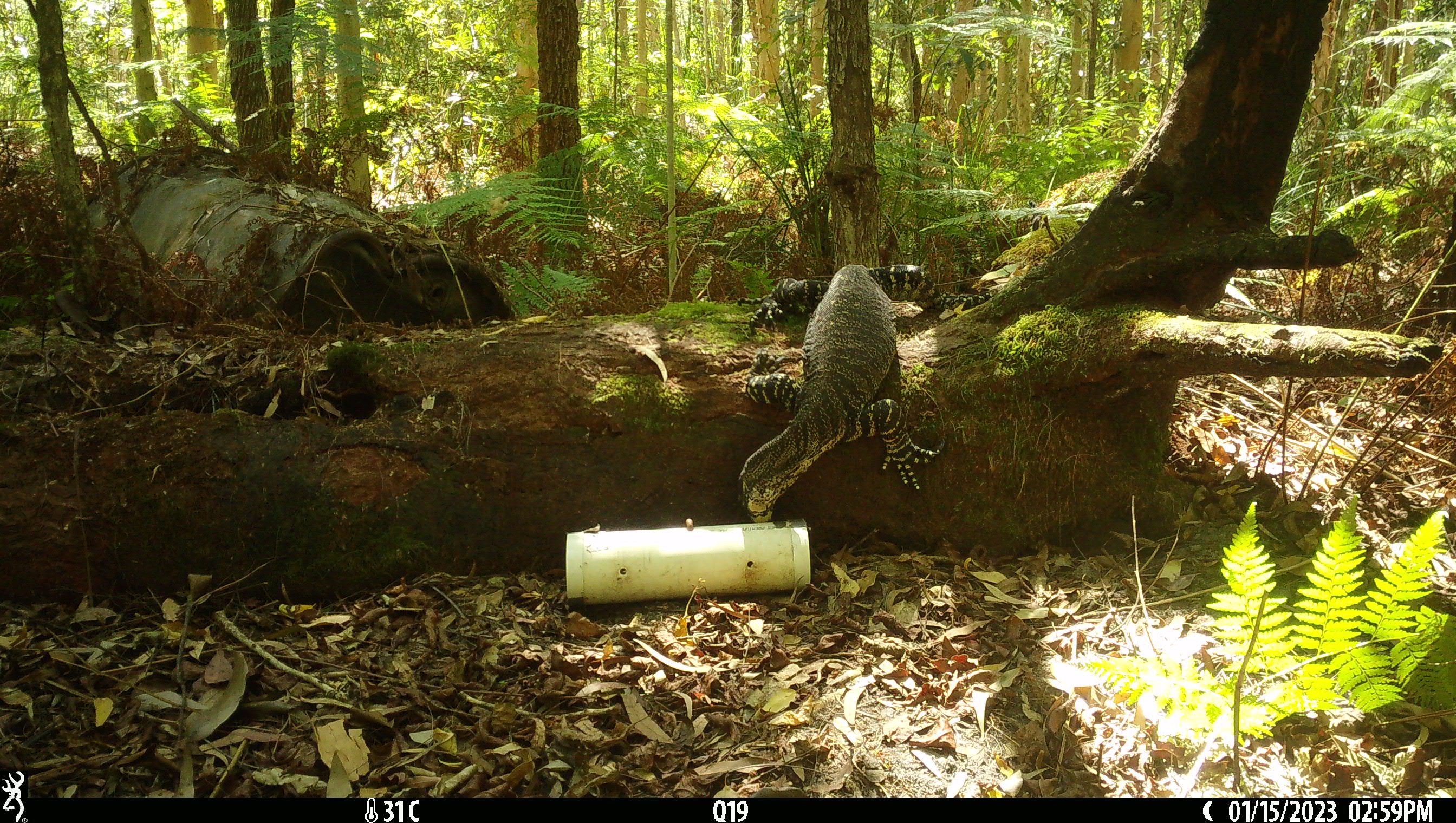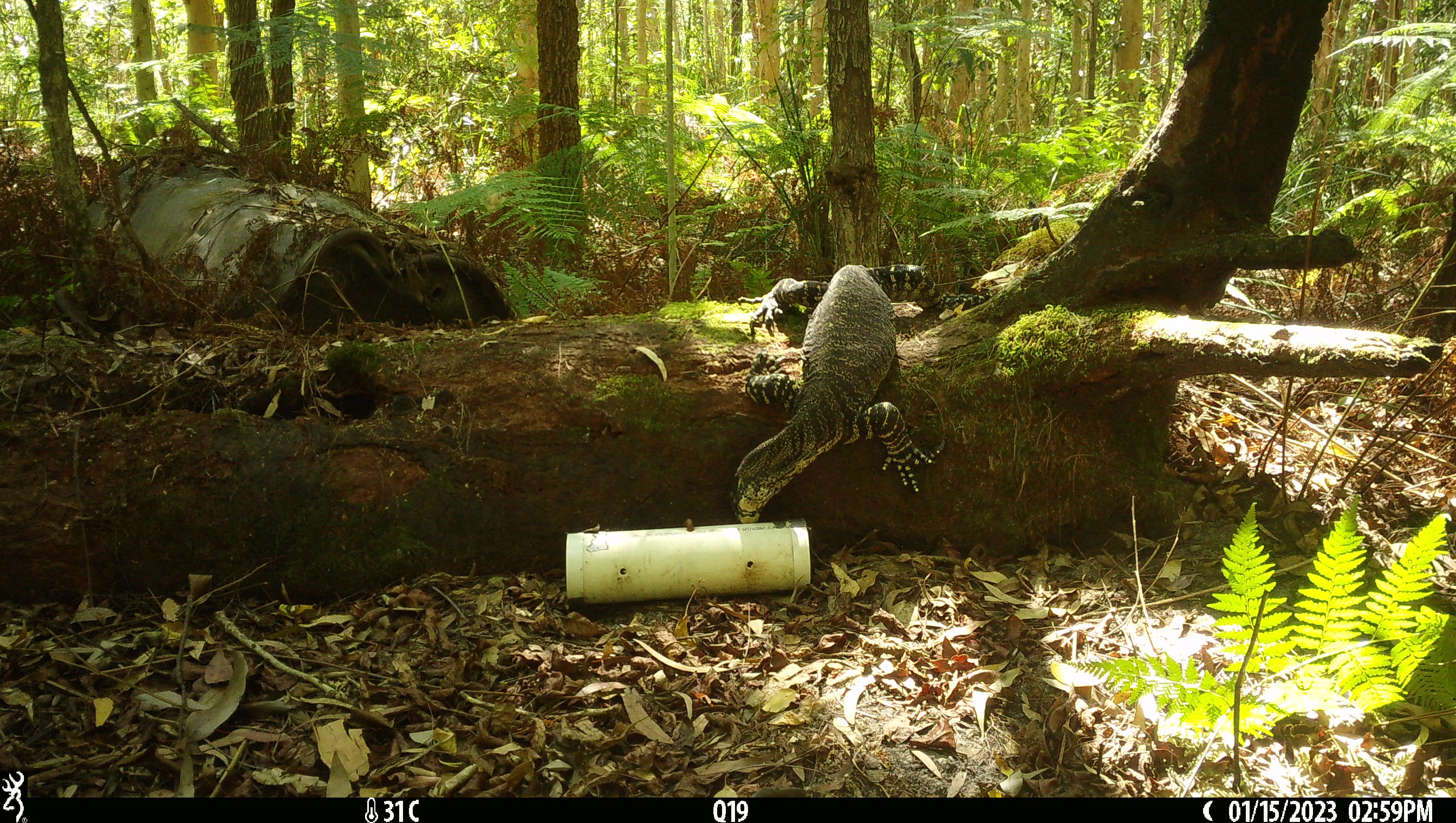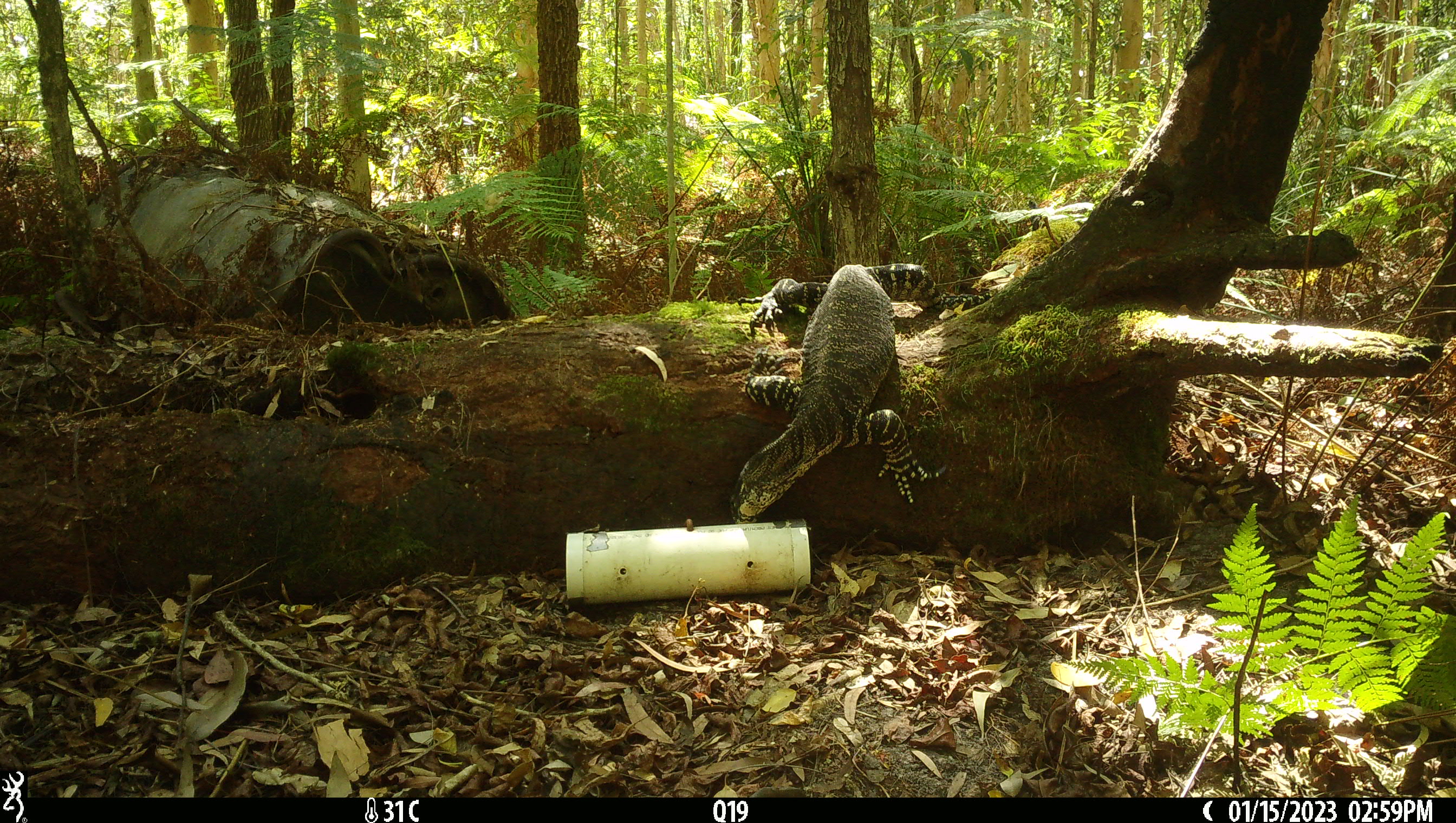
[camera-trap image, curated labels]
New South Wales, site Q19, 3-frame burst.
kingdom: Animalia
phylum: Chordata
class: Reptilia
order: Squamata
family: Varanidae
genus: Varanus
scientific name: Varanus varius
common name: lace monitor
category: goanna